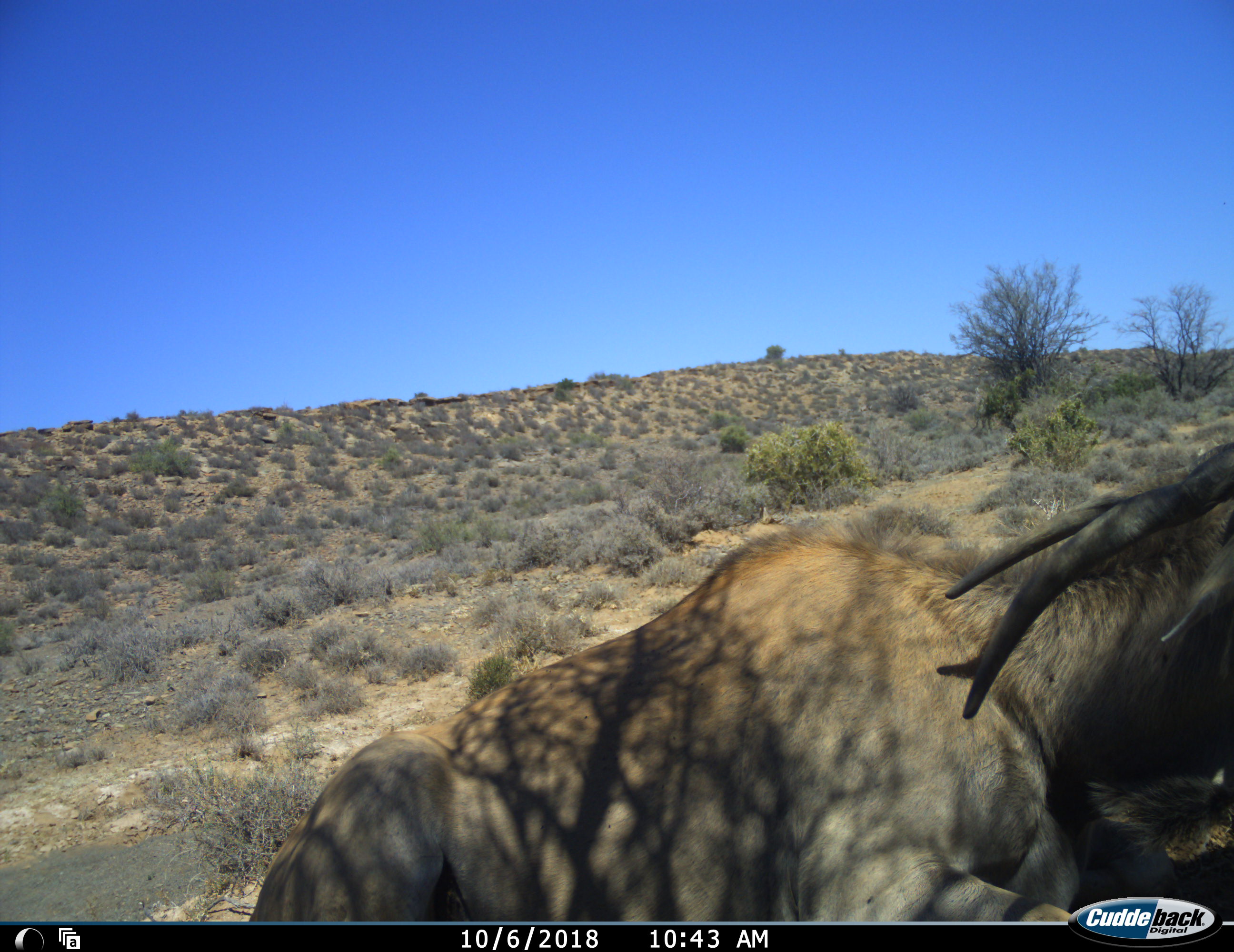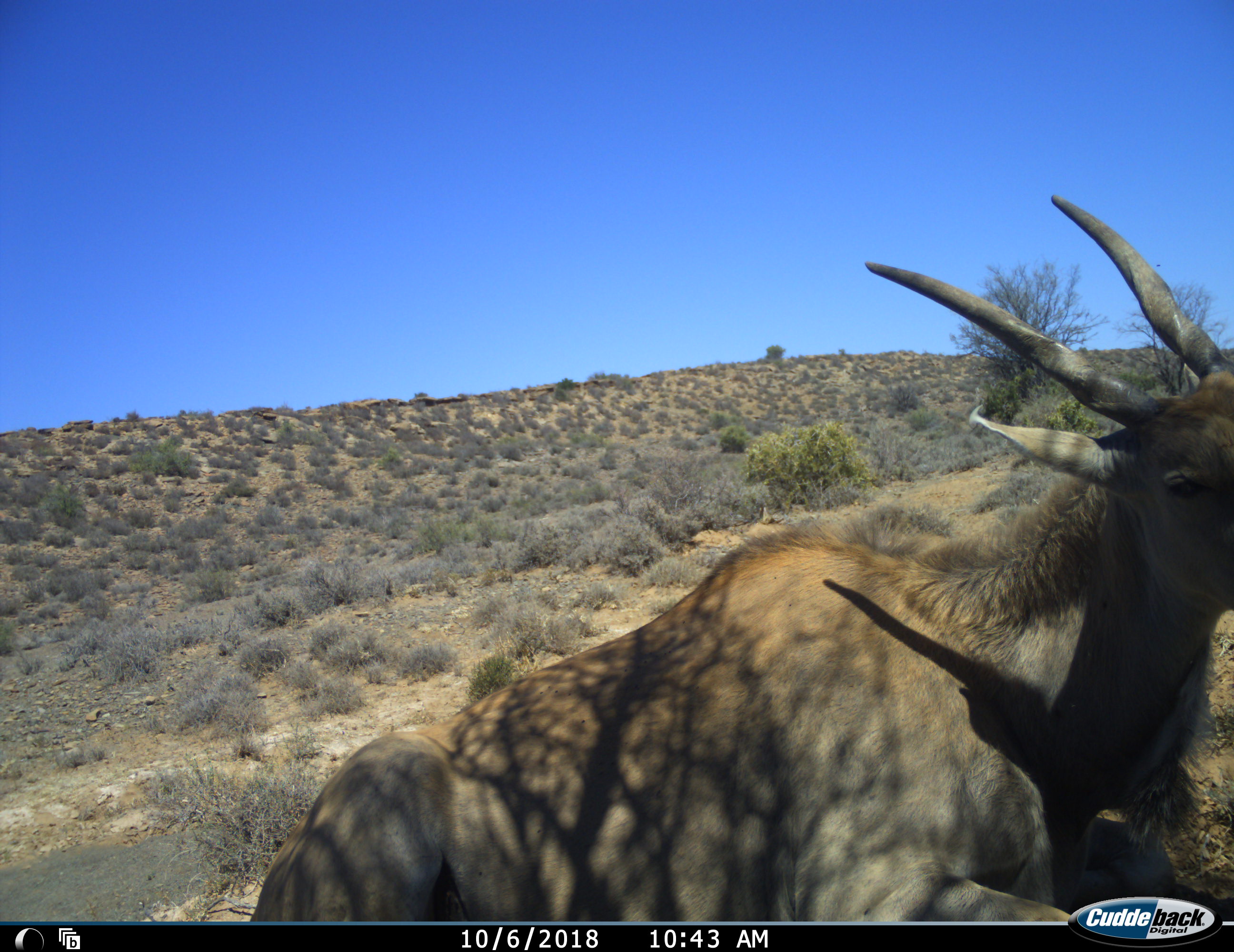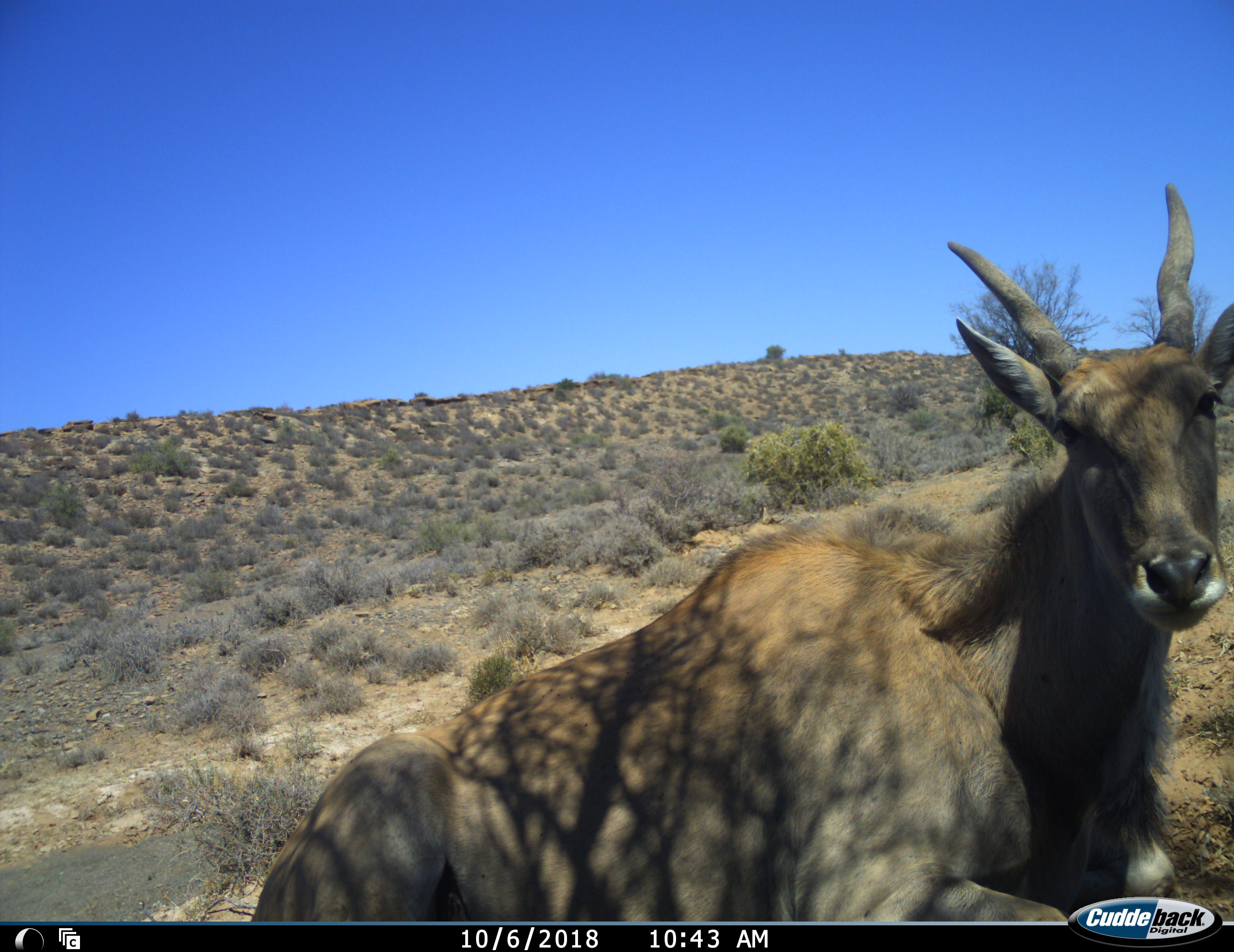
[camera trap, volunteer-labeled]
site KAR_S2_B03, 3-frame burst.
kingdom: Animalia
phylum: Chordata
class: Mammalia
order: Artiodactyla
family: Bovidae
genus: Tragelaphus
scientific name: Tragelaphus oryx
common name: eland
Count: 1.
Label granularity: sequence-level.